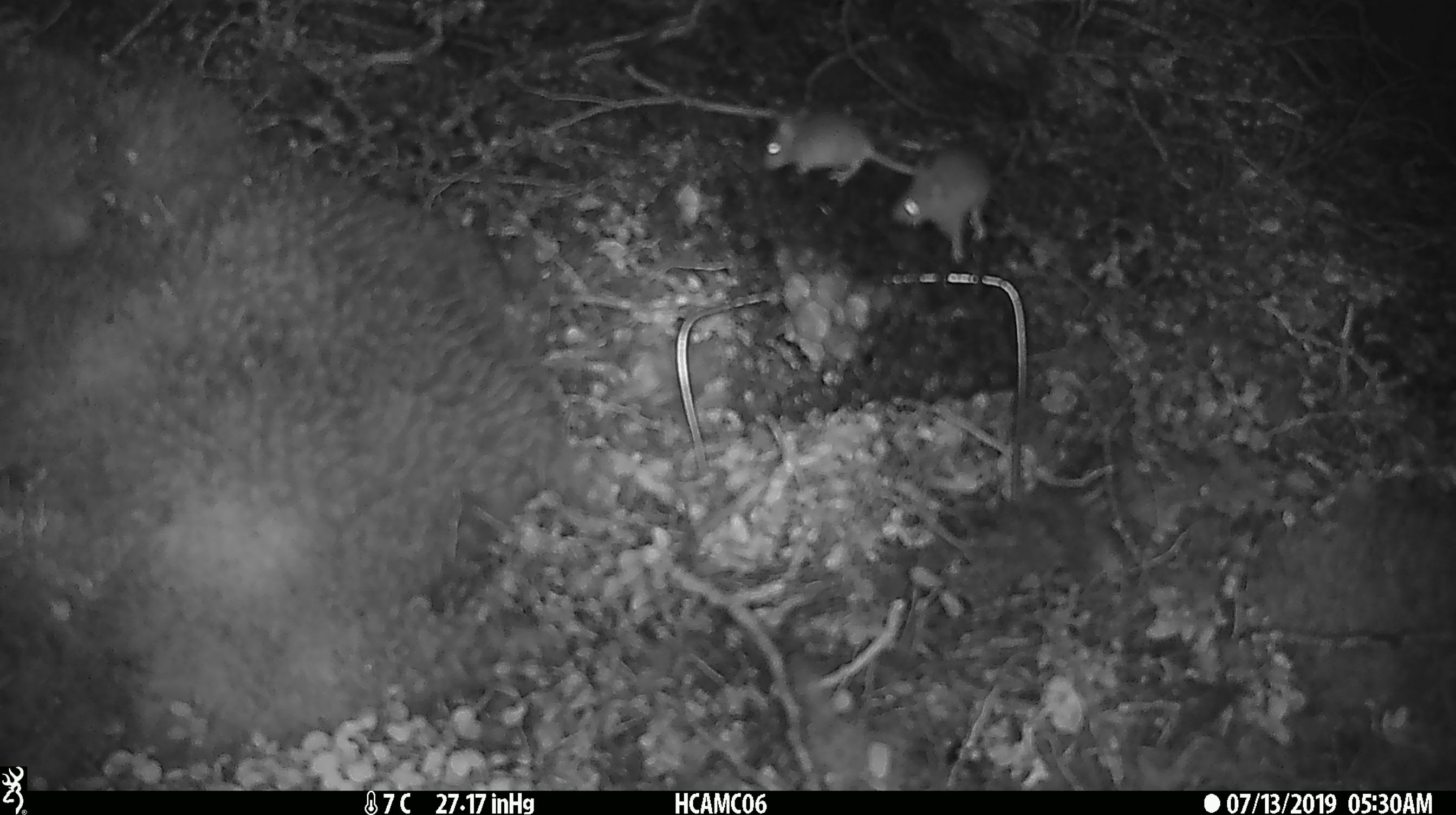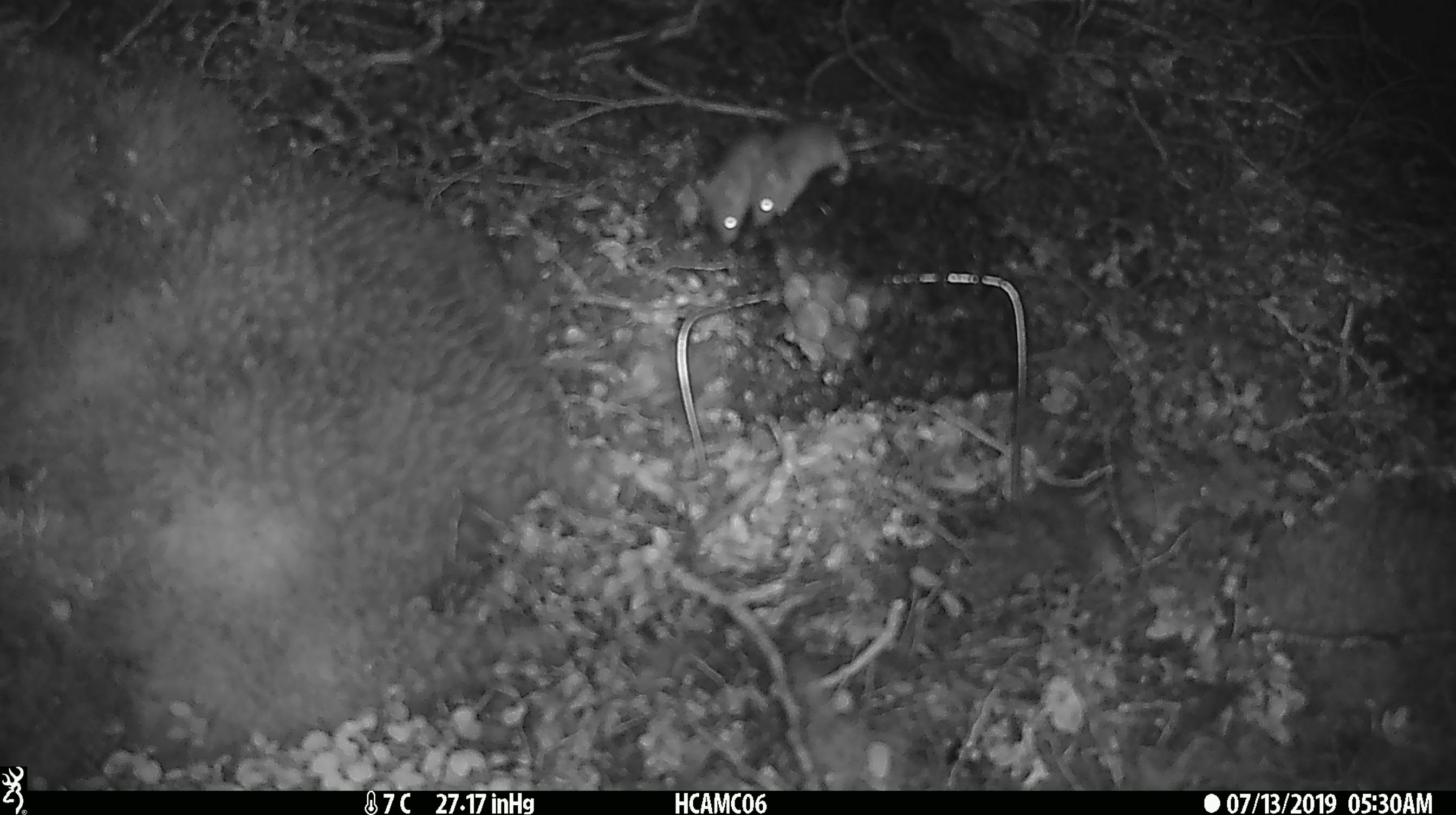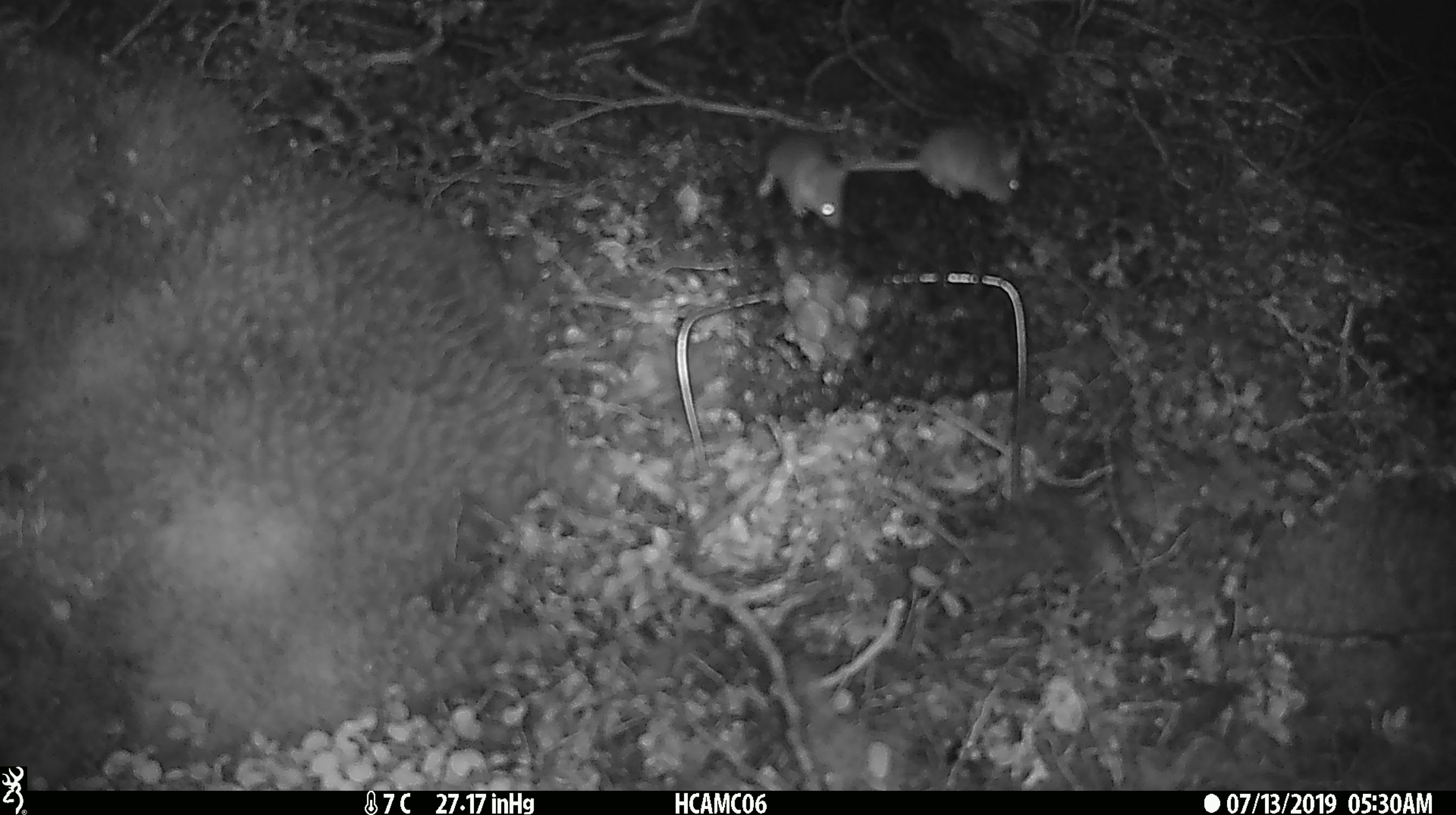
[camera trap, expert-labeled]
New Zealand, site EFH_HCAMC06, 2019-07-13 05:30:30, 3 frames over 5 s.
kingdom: Animalia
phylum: Chordata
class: Mammalia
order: Rodentia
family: Muridae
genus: Mus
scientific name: Mus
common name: mouse